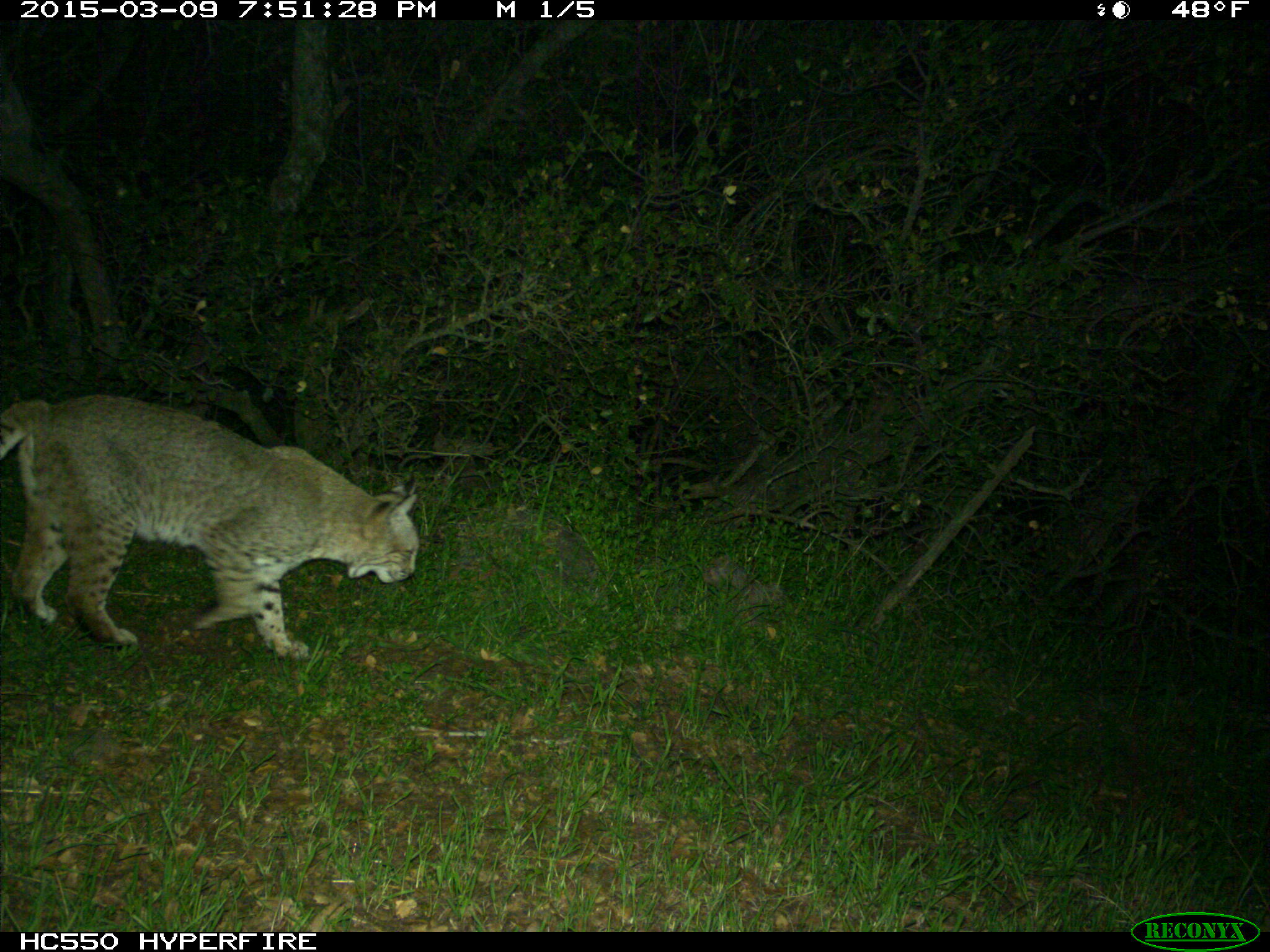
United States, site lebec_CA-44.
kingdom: Animalia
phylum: Chordata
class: Mammalia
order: Carnivora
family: Felidae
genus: Lynx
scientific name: Lynx rufus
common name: bobcat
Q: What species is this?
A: Lynx rufus (bobcat).